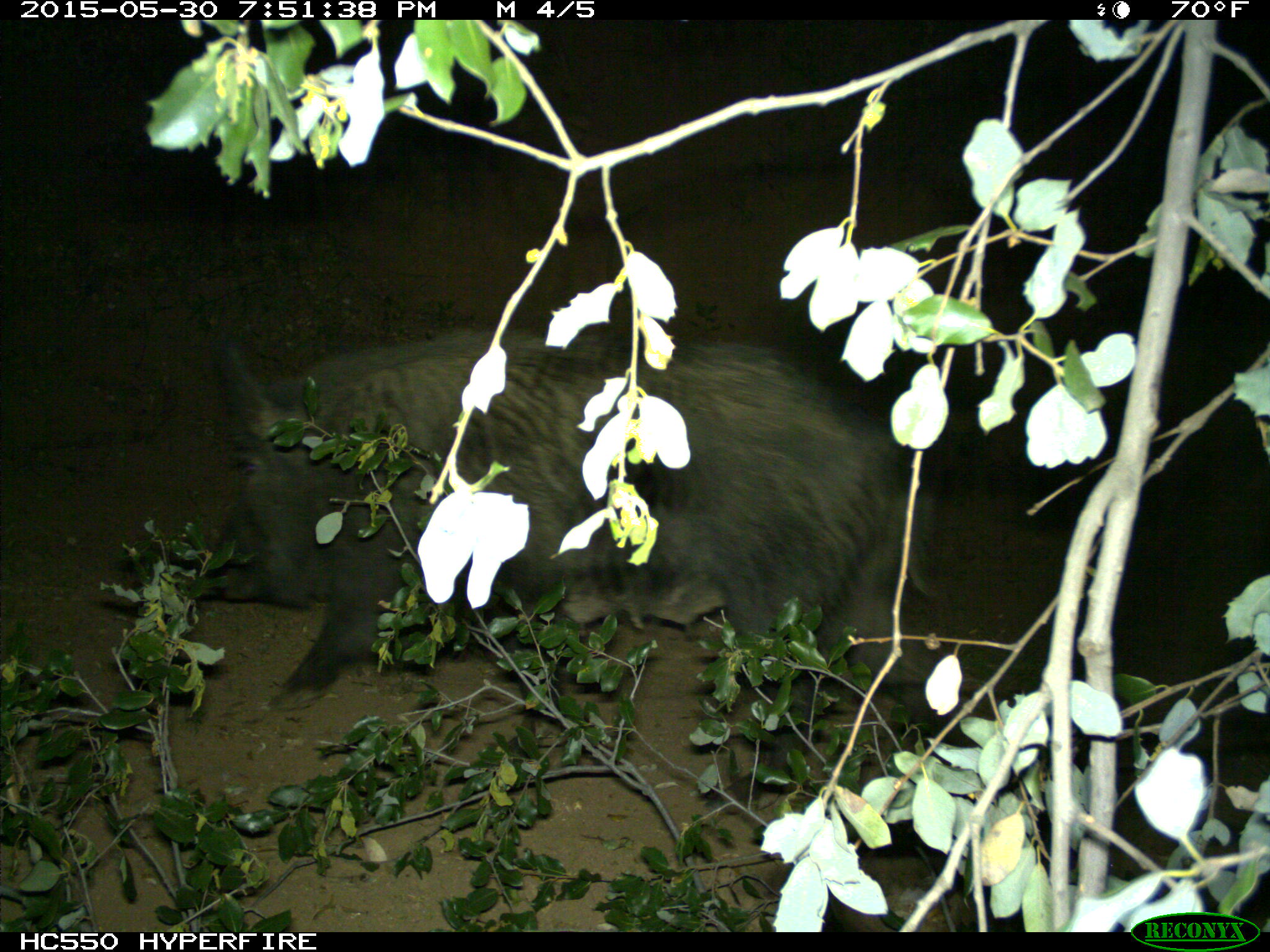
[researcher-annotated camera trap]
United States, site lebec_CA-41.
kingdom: Animalia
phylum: Chordata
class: Mammalia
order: Artiodactyla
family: Suidae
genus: Sus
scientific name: Sus scrofa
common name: wild boar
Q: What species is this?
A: Sus scrofa (wild boar).